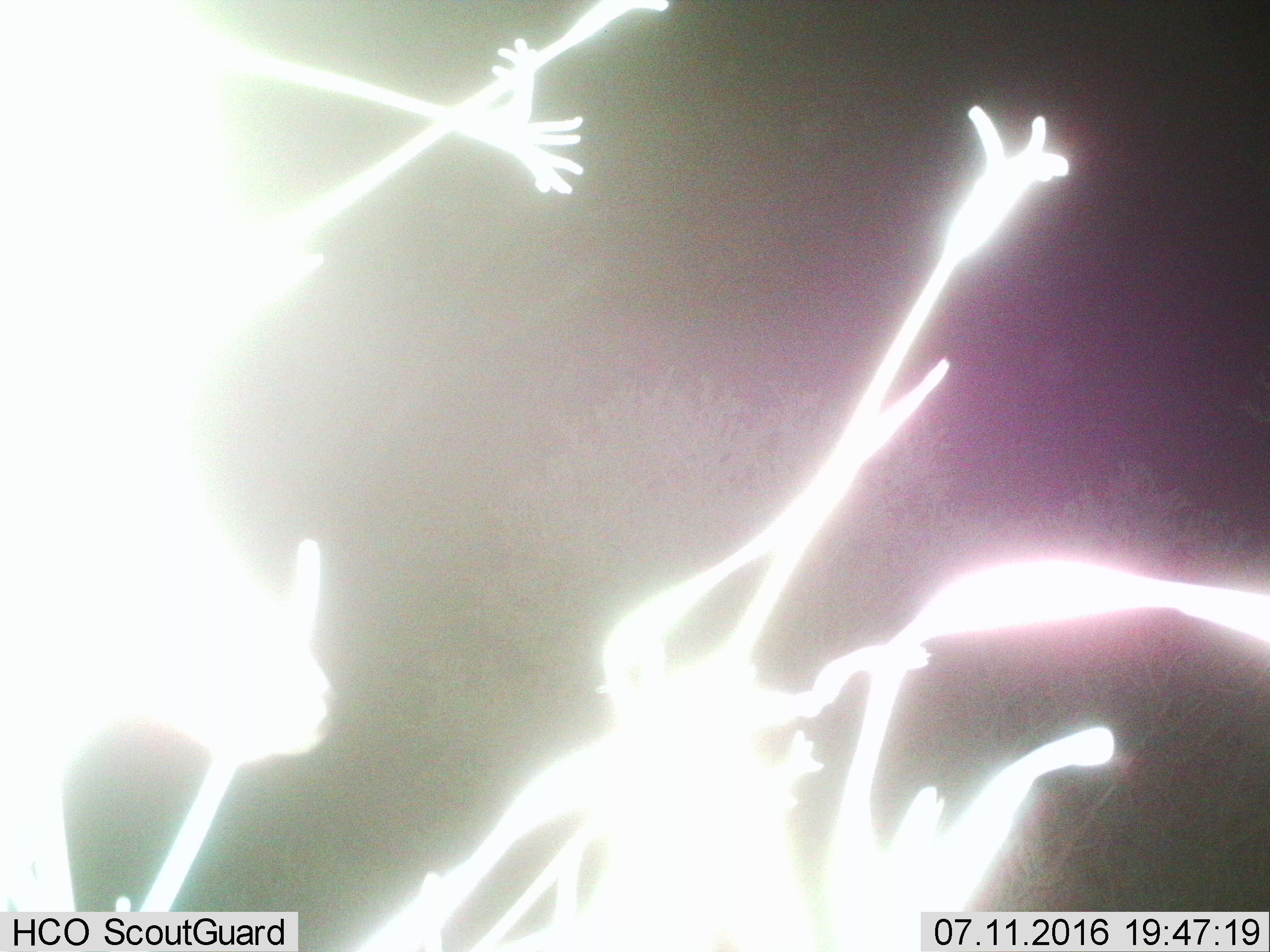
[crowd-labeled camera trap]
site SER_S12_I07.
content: unidentified animal